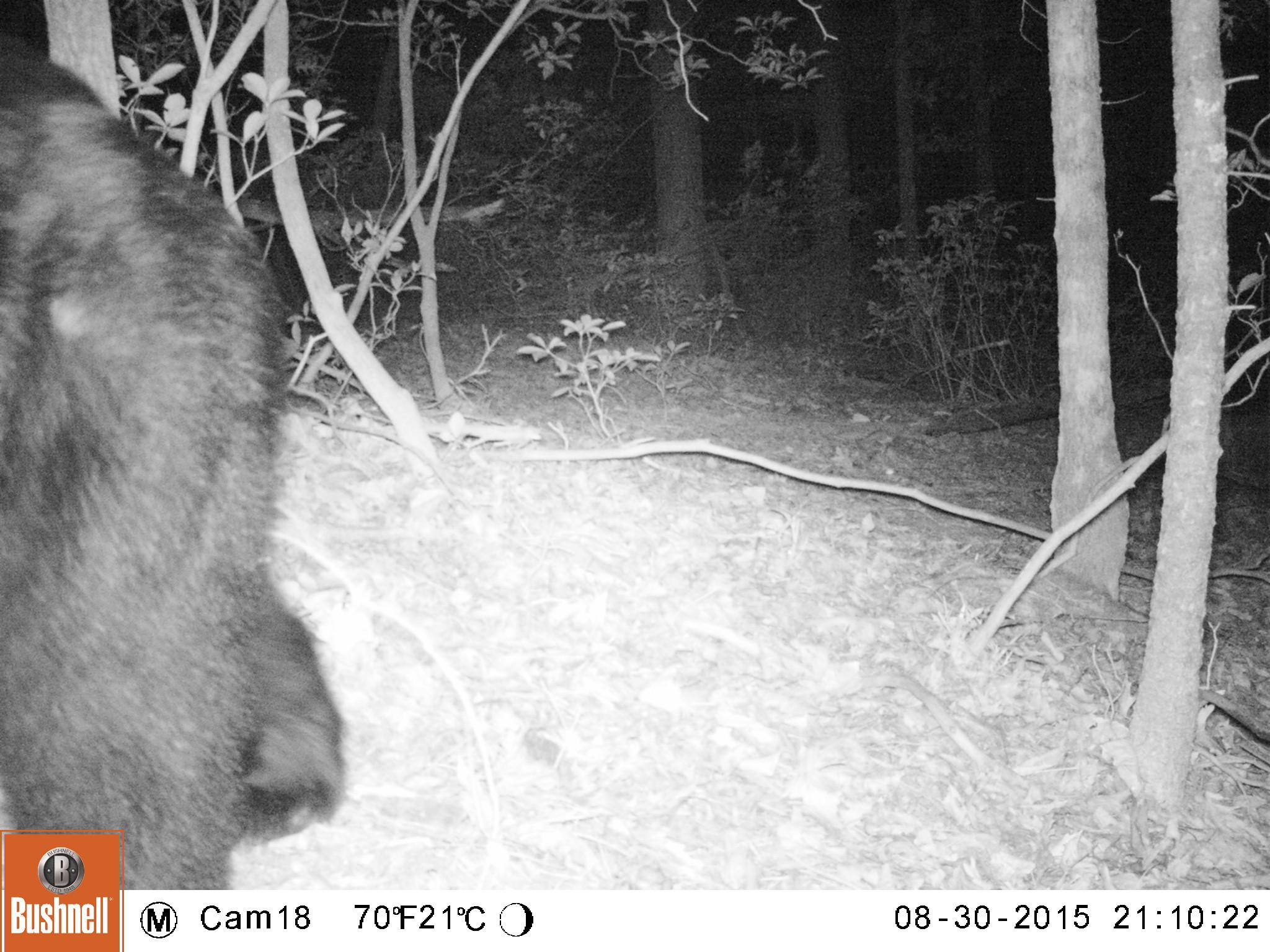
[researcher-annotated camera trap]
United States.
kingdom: Animalia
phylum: Chordata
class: Mammalia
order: Carnivora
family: Ursidae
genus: Ursus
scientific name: Ursus americanus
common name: american black bear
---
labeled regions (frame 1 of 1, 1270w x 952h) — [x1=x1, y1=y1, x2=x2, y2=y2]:
American Black Bear: [x1=1, y1=47, x2=347, y2=897]